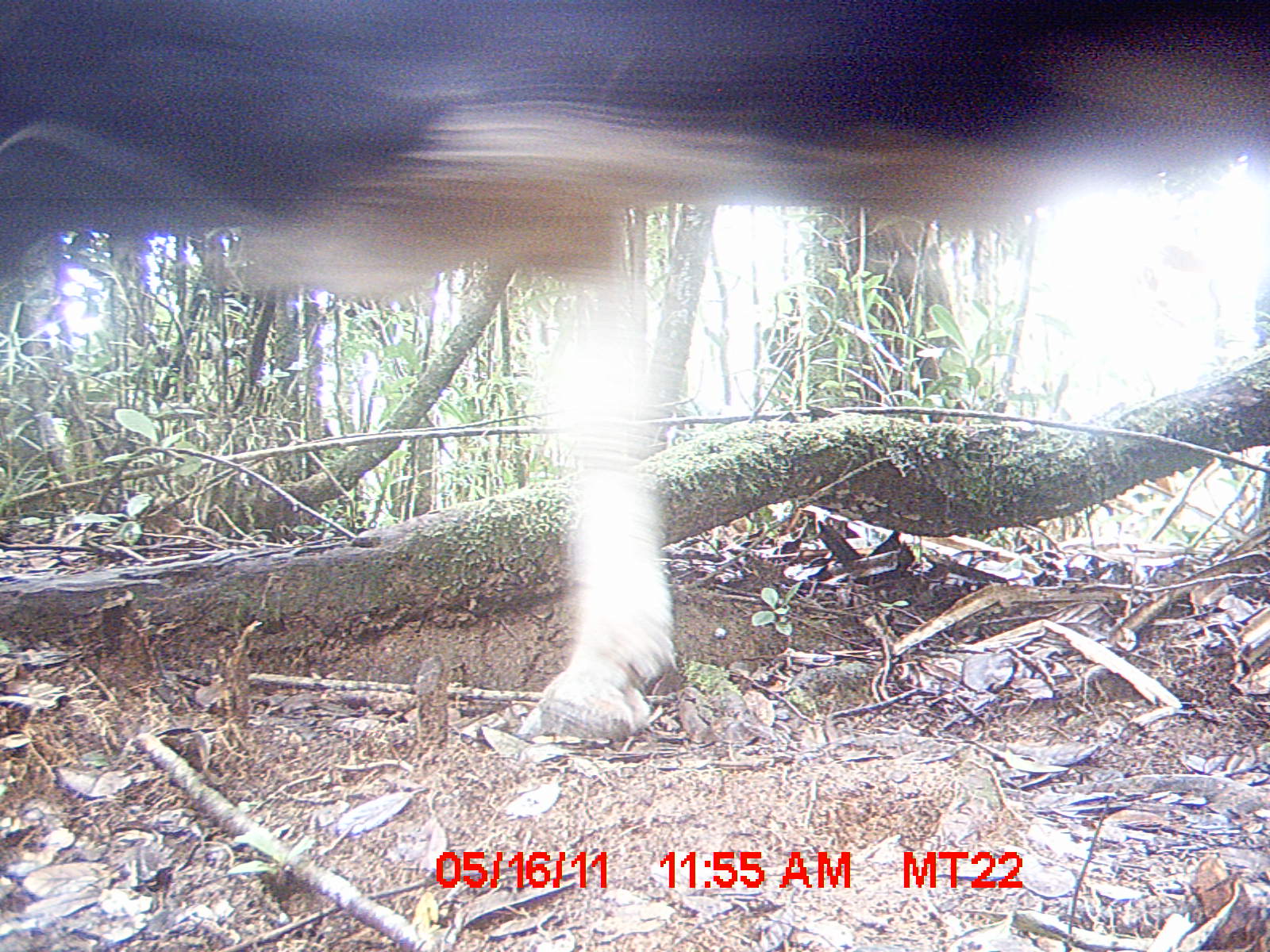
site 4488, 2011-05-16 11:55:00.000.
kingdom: Animalia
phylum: Chordata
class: Mammalia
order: Artiodactyla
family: Bovidae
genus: Bos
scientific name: Bos taurus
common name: domestic cattle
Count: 4.